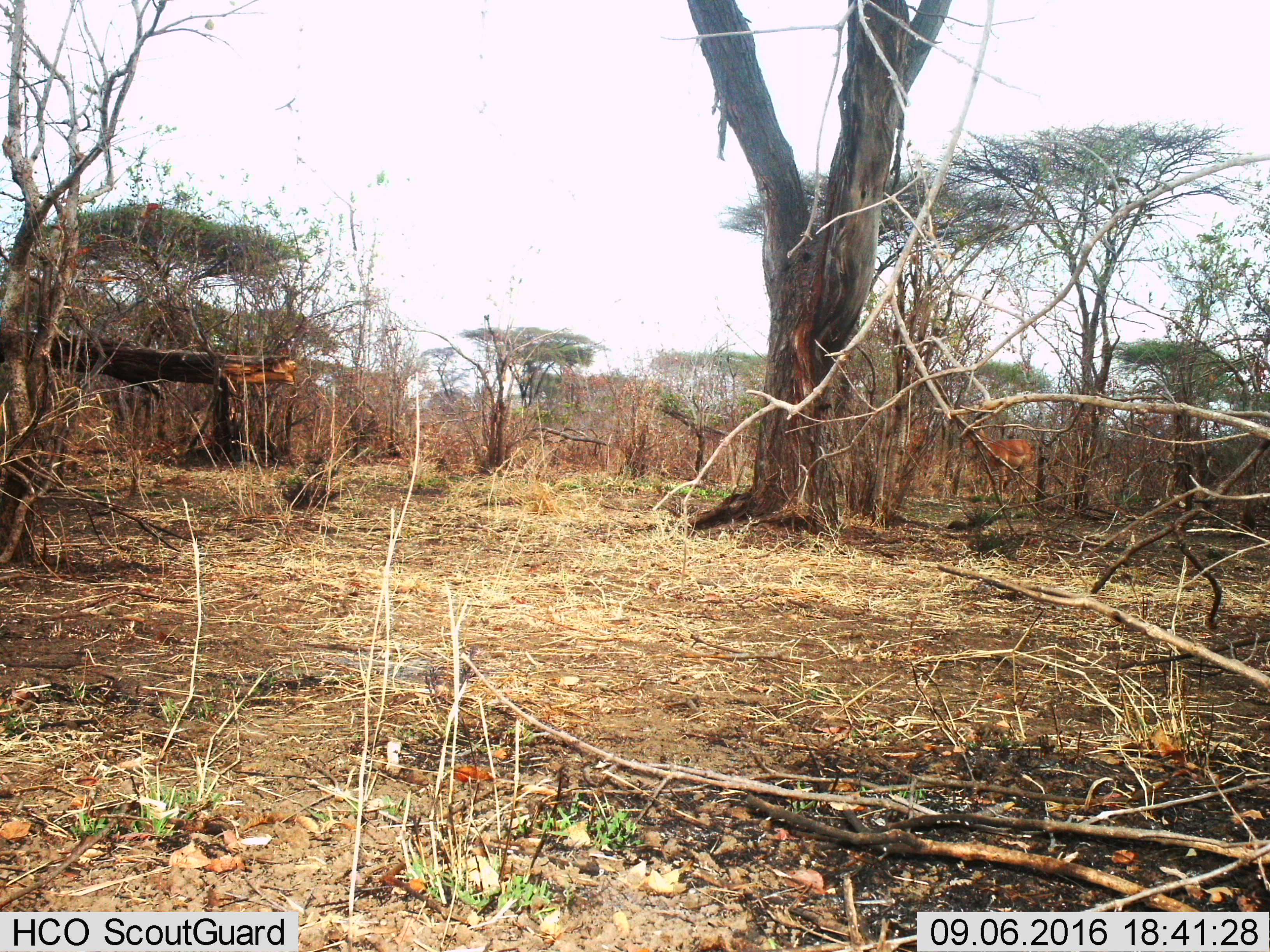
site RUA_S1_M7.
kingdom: Animalia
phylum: Chordata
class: Mammalia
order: Artiodactyla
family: Bovidae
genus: Aepyceros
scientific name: Aepyceros melampus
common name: impala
Impala (Aepyceros melampus), count 1. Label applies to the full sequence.